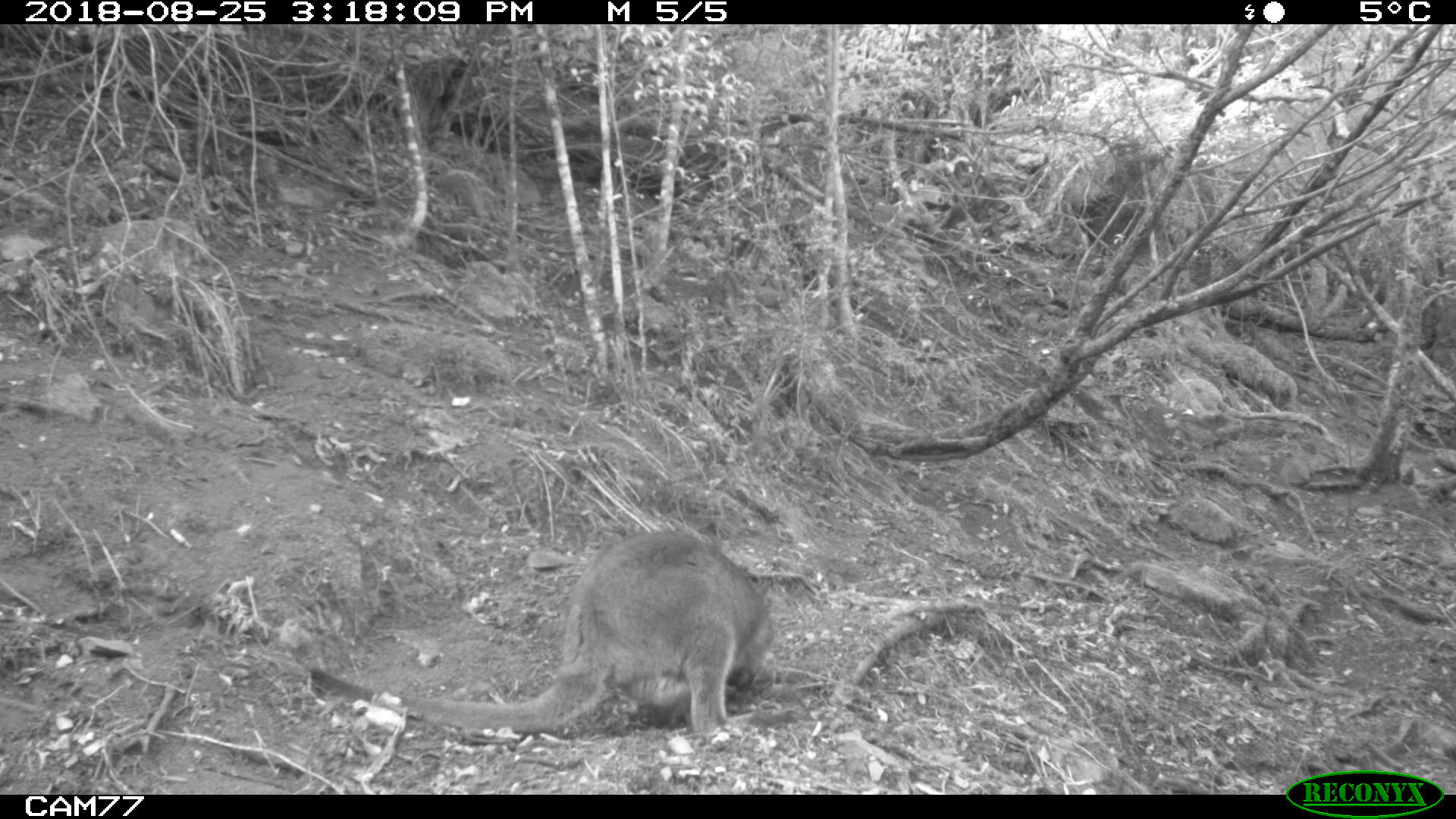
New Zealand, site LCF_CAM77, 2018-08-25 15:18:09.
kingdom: Animalia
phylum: Chordata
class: Mammalia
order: Diprotodontia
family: Macropodidae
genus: Notamacropus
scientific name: Notamacropus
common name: wallaby